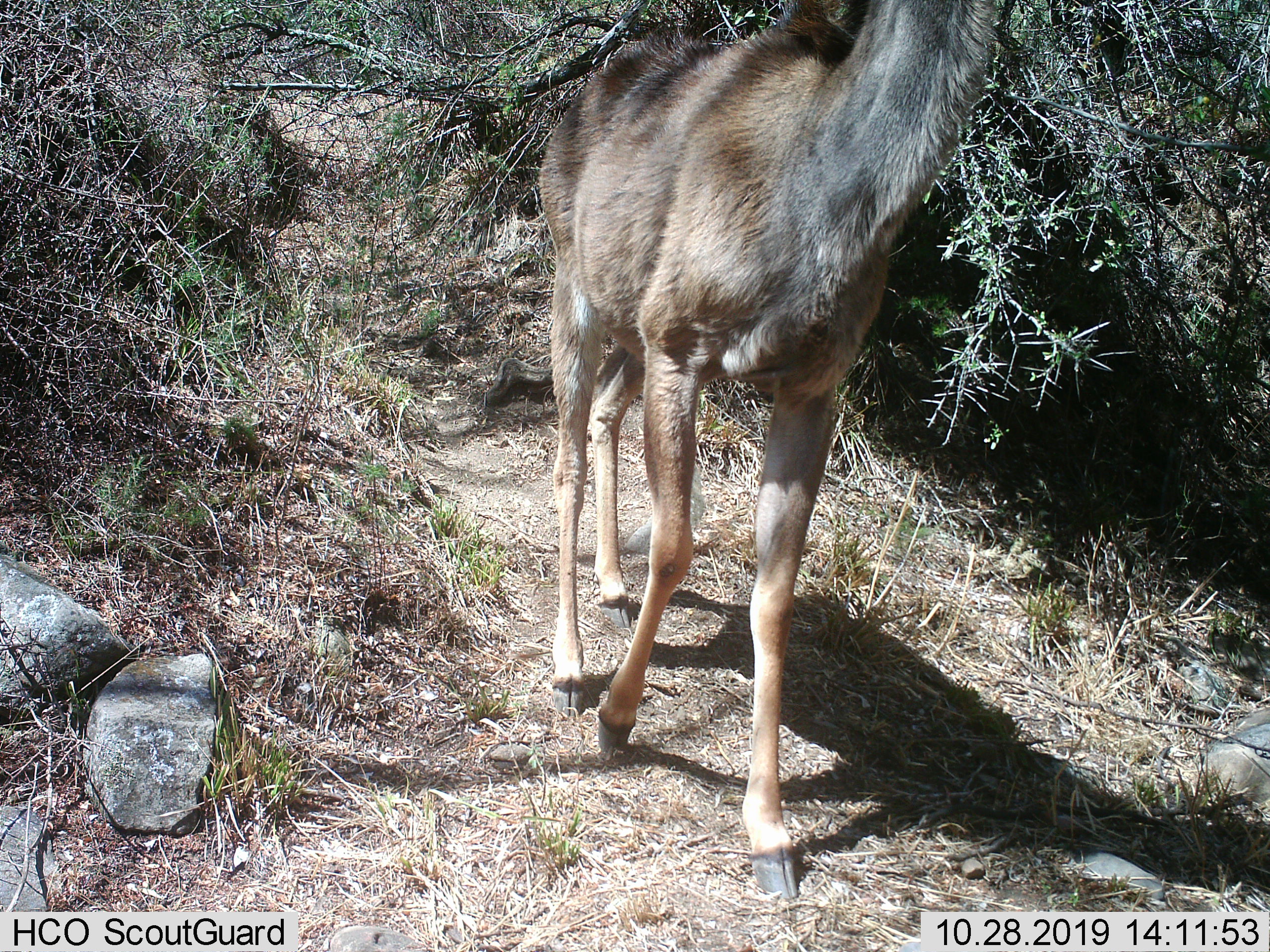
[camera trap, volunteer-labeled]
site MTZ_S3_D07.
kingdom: Animalia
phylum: Chordata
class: Mammalia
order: Artiodactyla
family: Bovidae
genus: Tragelaphus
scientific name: Tragelaphus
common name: kudu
Kudu (Tragelaphus), count 1. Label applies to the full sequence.